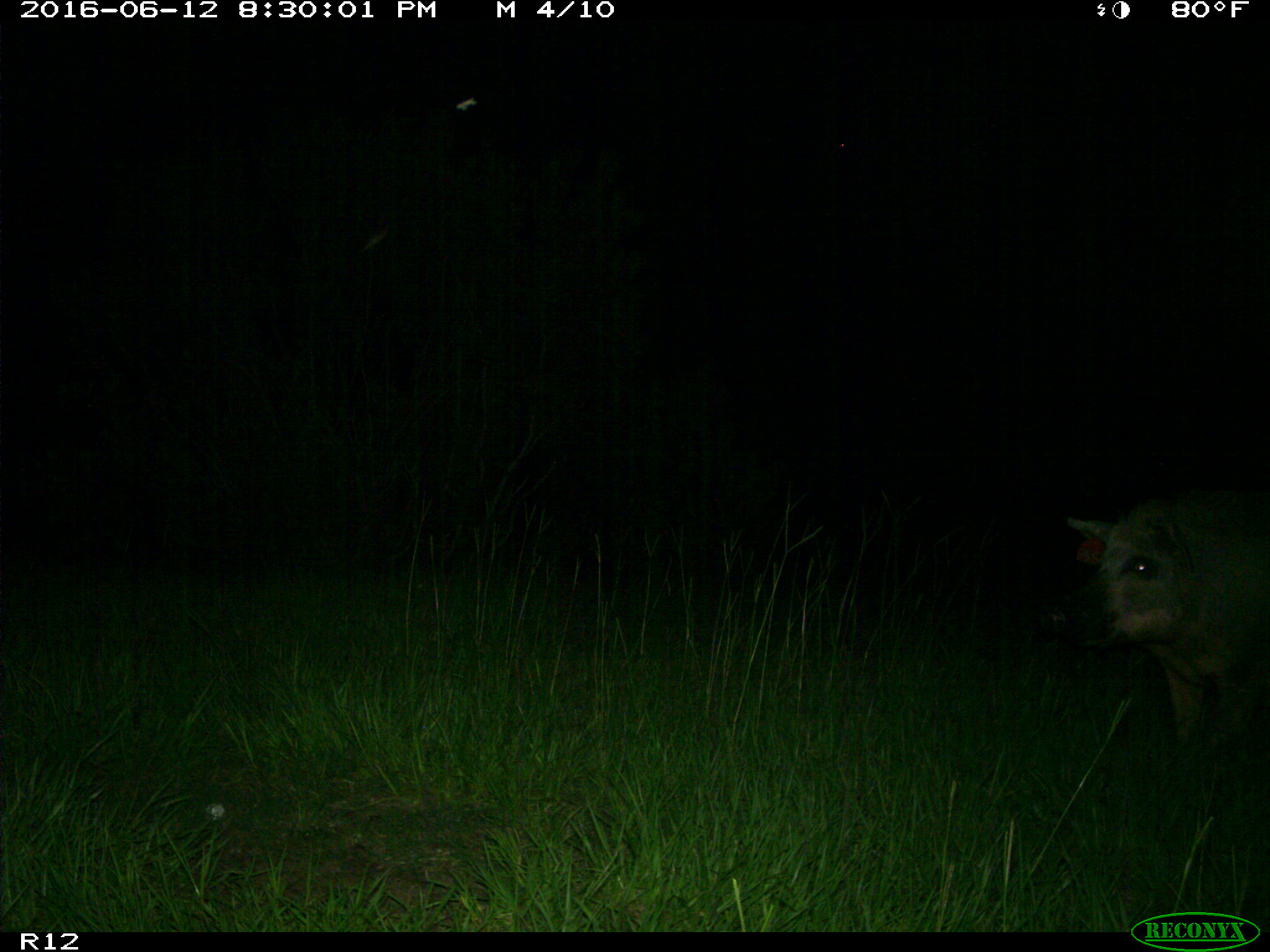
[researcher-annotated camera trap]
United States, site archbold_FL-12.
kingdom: Animalia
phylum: Chordata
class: Mammalia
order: Artiodactyla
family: Suidae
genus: Sus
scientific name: Sus scrofa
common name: wild boar